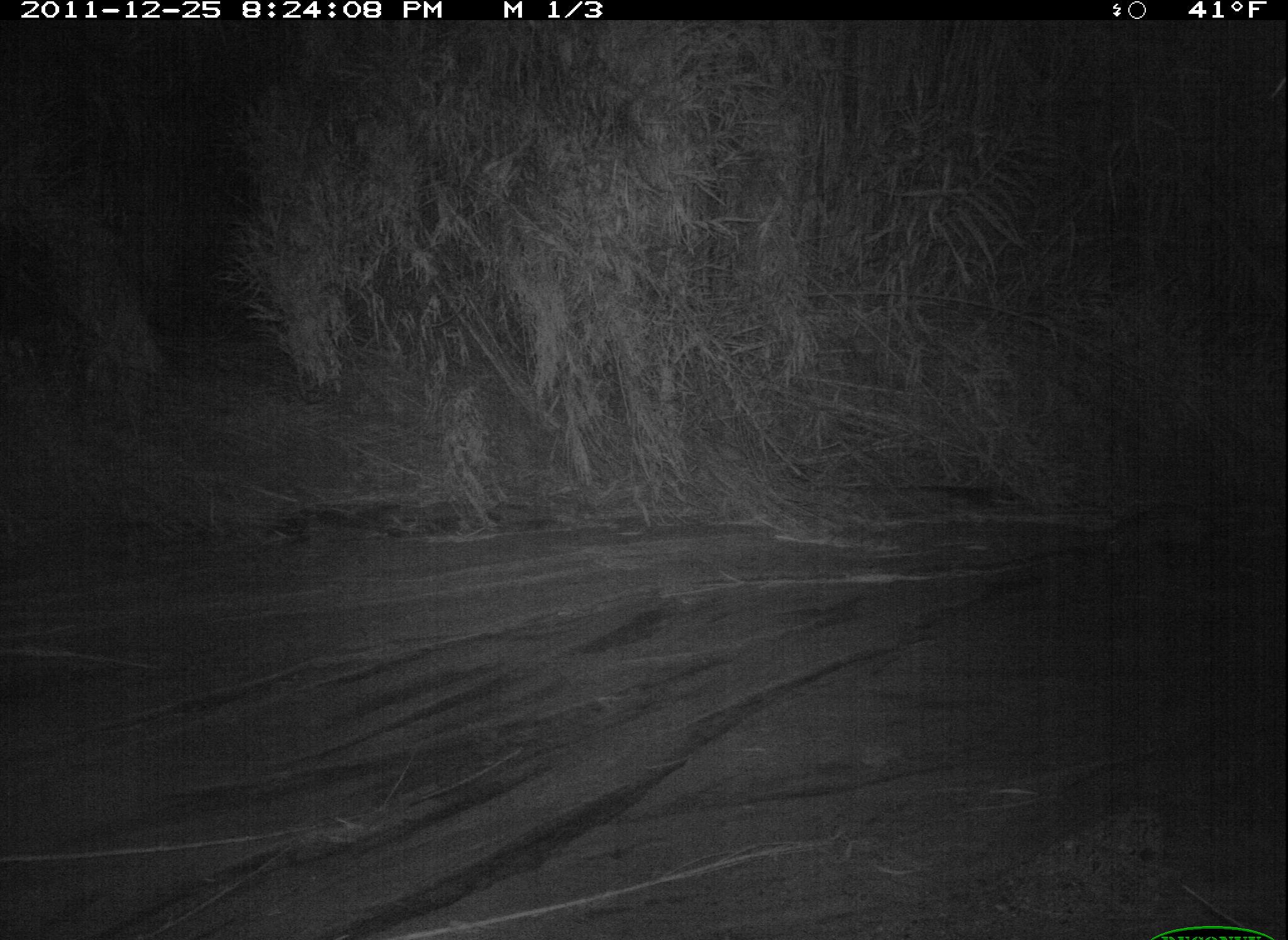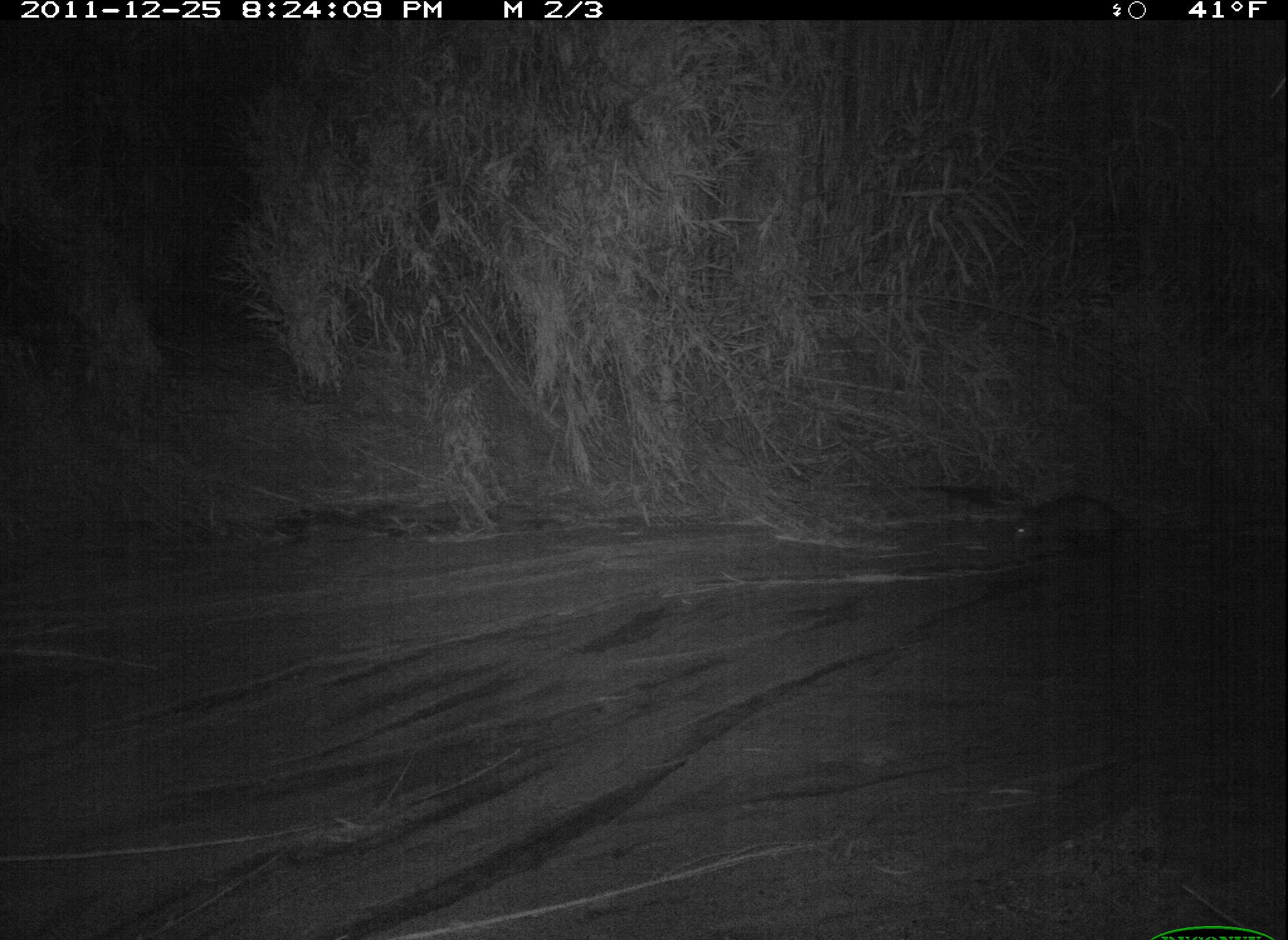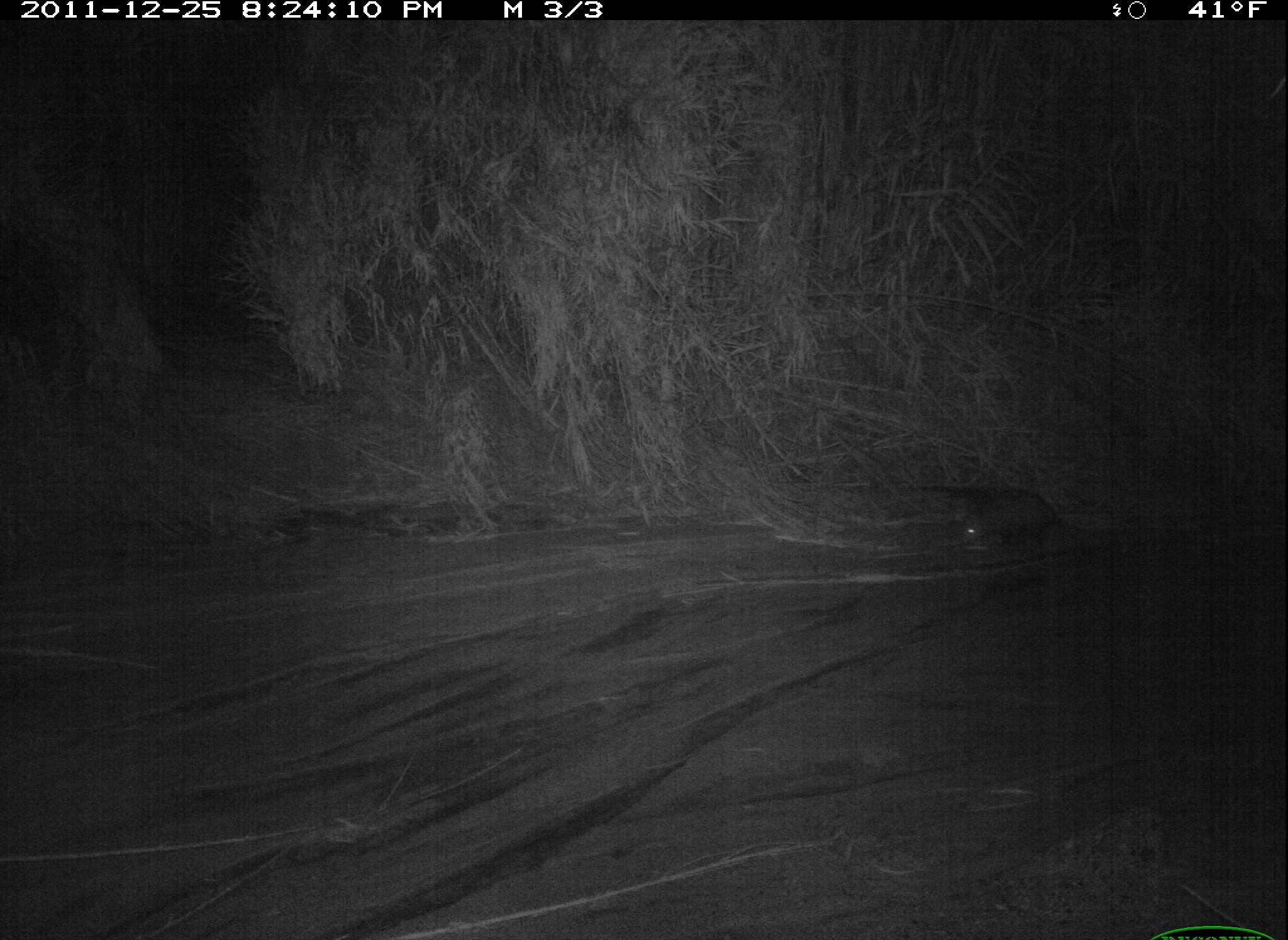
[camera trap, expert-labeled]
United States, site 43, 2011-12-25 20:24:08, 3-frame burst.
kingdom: Animalia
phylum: Chordata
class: Mammalia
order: Didelphimorphia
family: Didelphidae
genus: Didelphis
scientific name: Didelphis virginiana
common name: virginia opossum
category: opossum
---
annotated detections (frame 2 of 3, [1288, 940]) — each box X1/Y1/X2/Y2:
opossum: 997/478/1133/575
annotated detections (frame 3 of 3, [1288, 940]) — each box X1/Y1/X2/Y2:
opossum: 955/474/1109/570